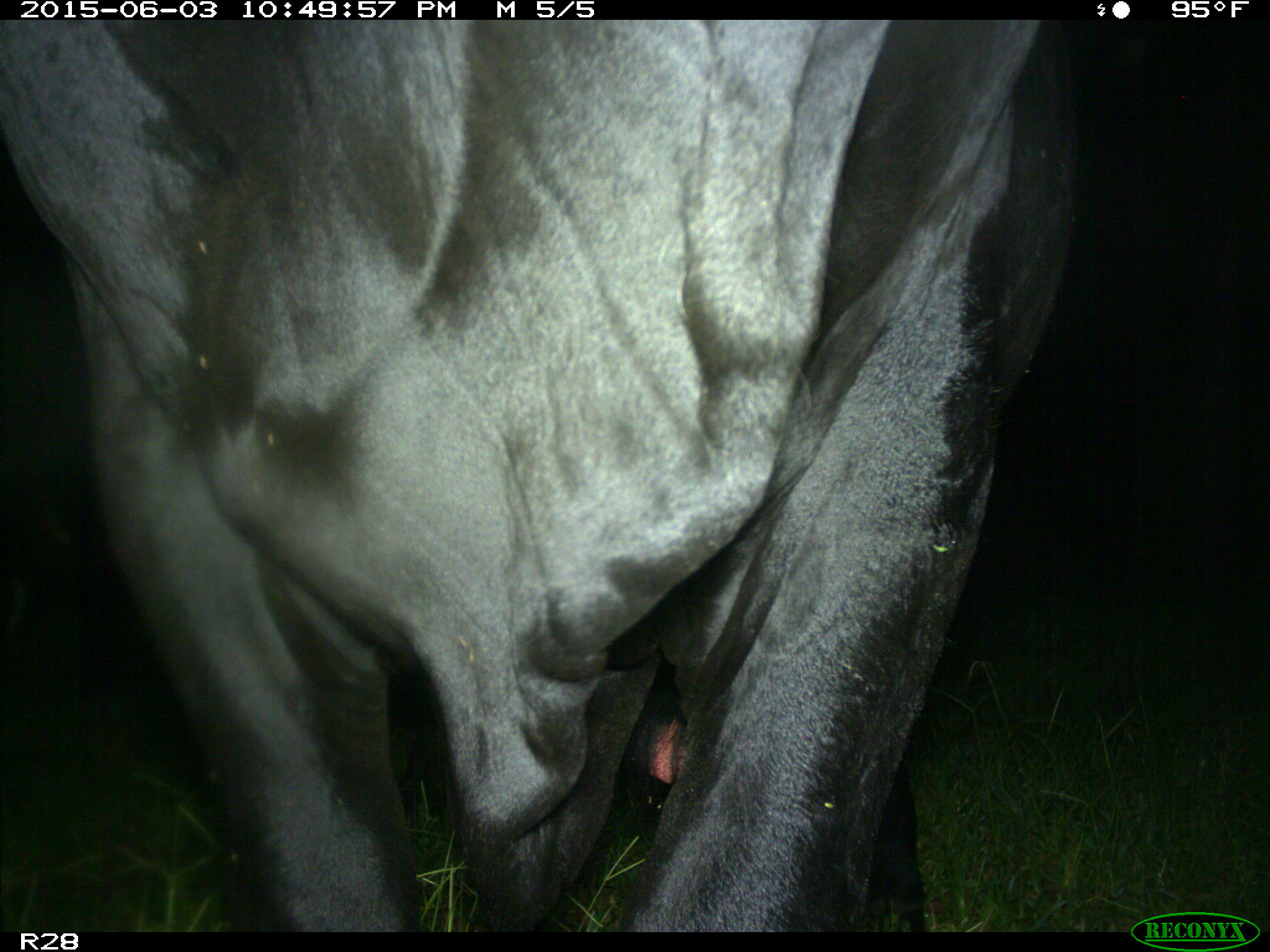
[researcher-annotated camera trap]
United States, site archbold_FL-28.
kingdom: Animalia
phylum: Chordata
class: Mammalia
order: Artiodactyla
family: Bovidae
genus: Bos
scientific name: Bos taurus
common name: domestic cow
Bos taurus (domestic cow).